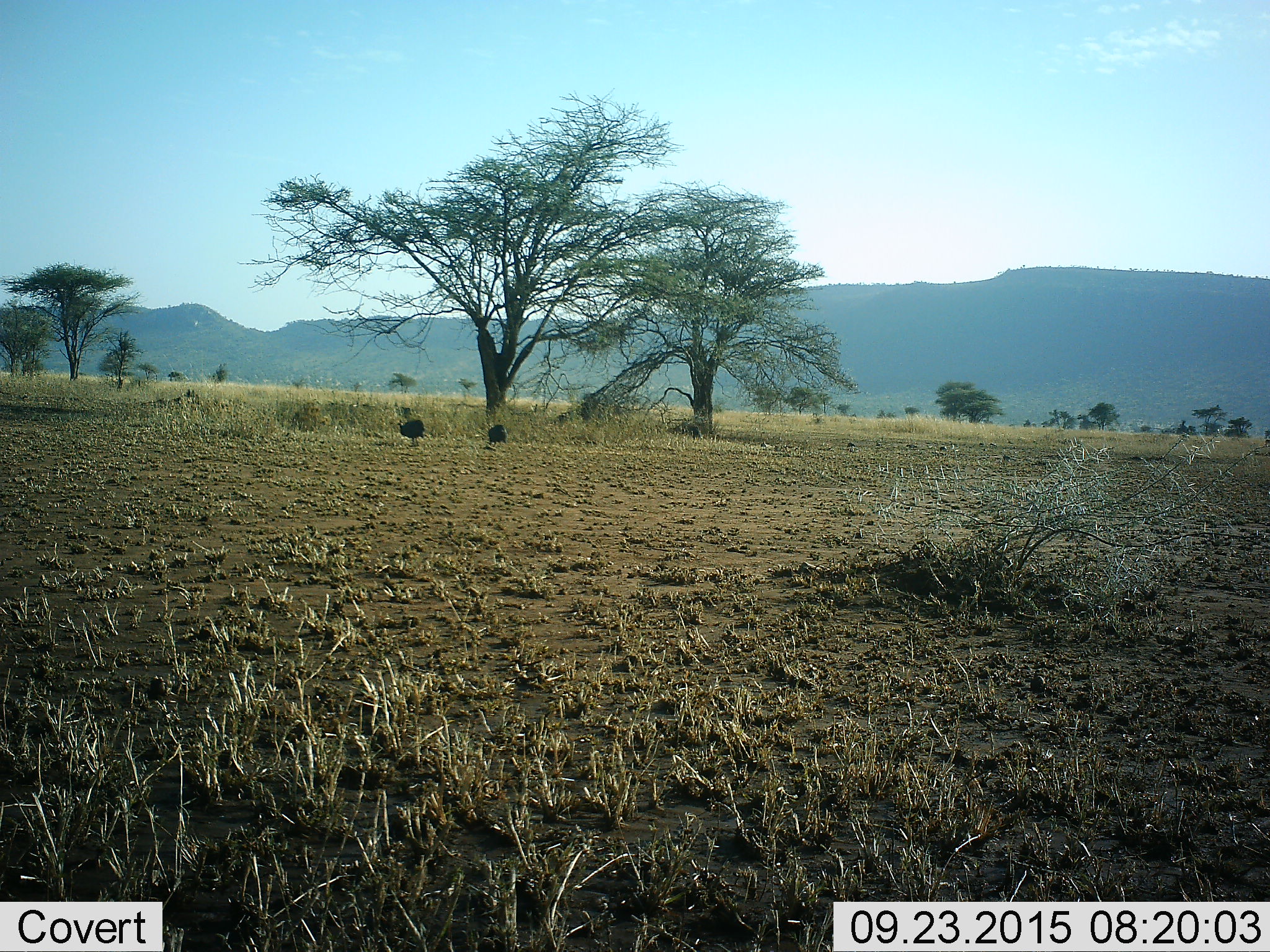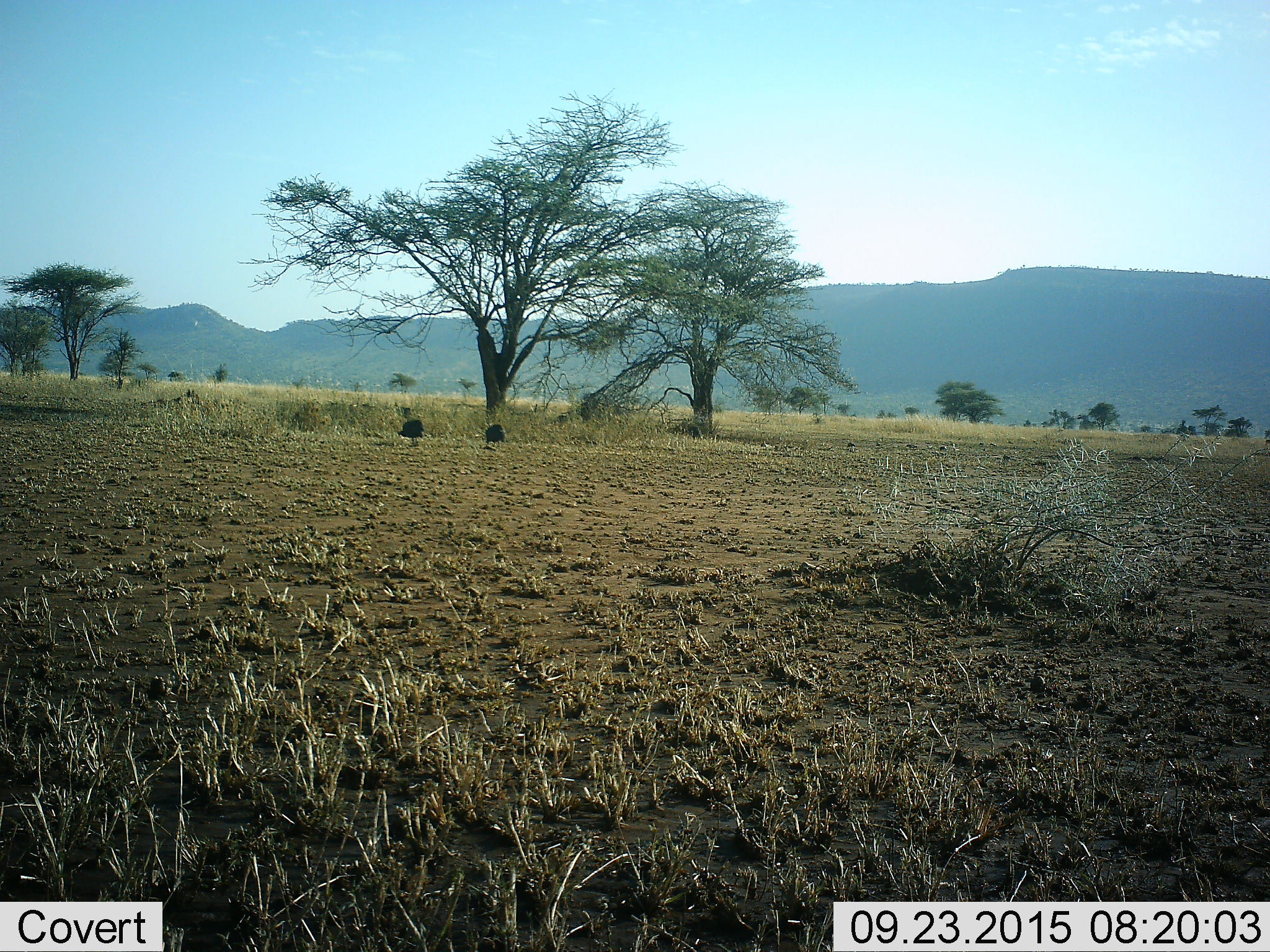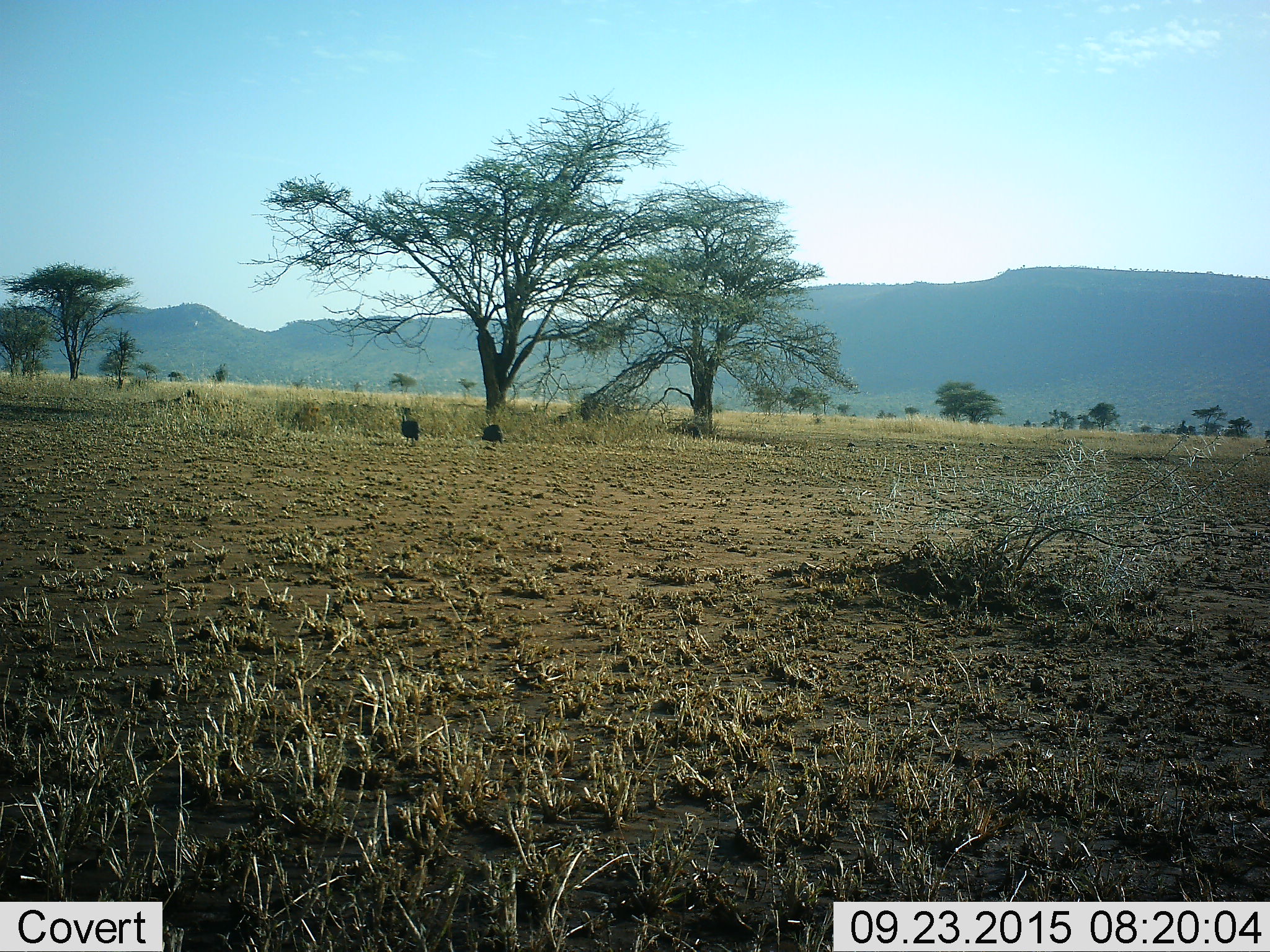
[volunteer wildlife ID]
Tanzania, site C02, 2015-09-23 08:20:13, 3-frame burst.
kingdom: Animalia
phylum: Chordata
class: Aves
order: Galliformes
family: Numididae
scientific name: Numididae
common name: guinea fowl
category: guineafowl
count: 2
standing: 46%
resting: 0%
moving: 54%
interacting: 0%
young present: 0%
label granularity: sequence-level